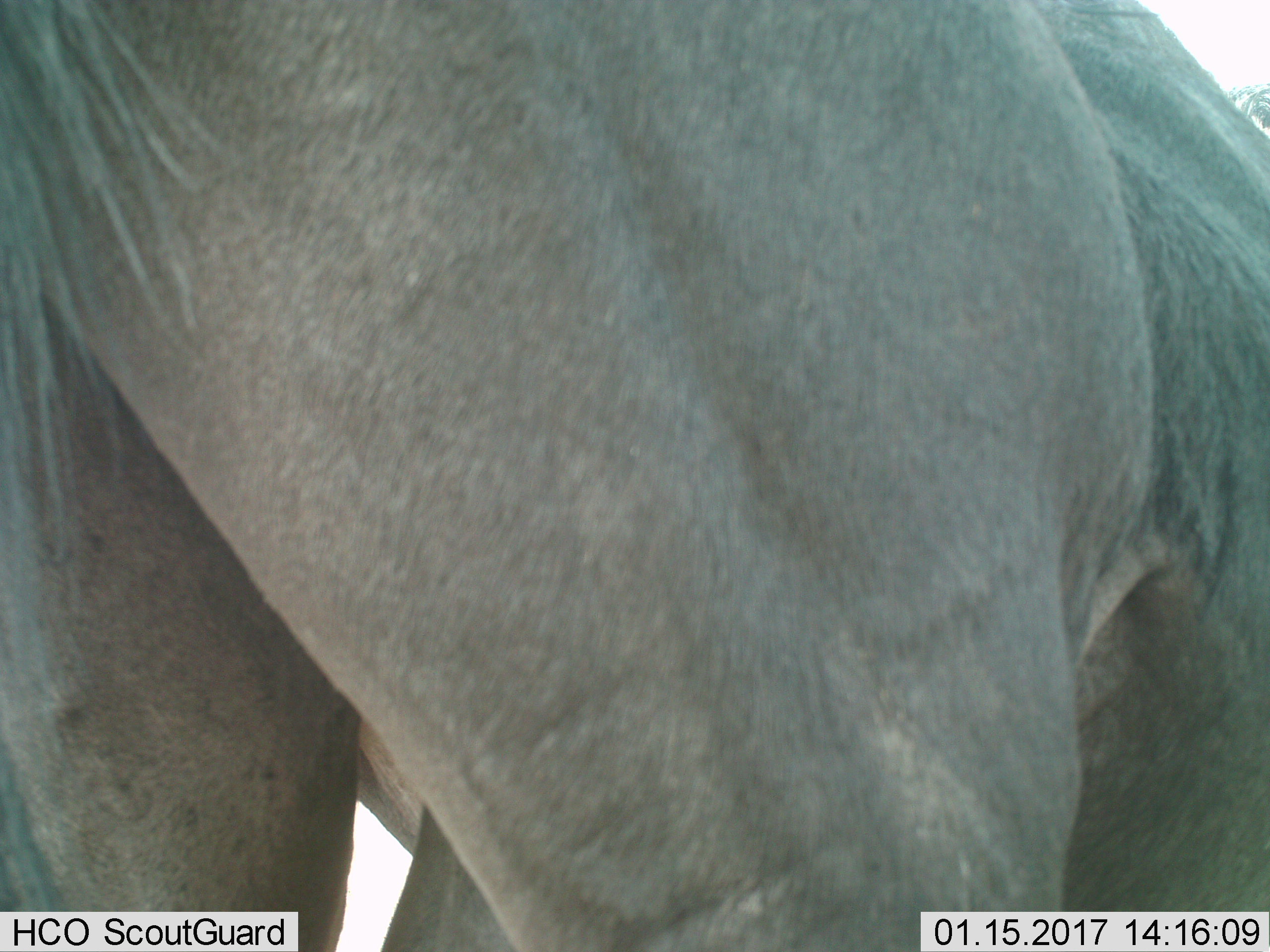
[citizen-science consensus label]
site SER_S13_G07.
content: unidentified animal